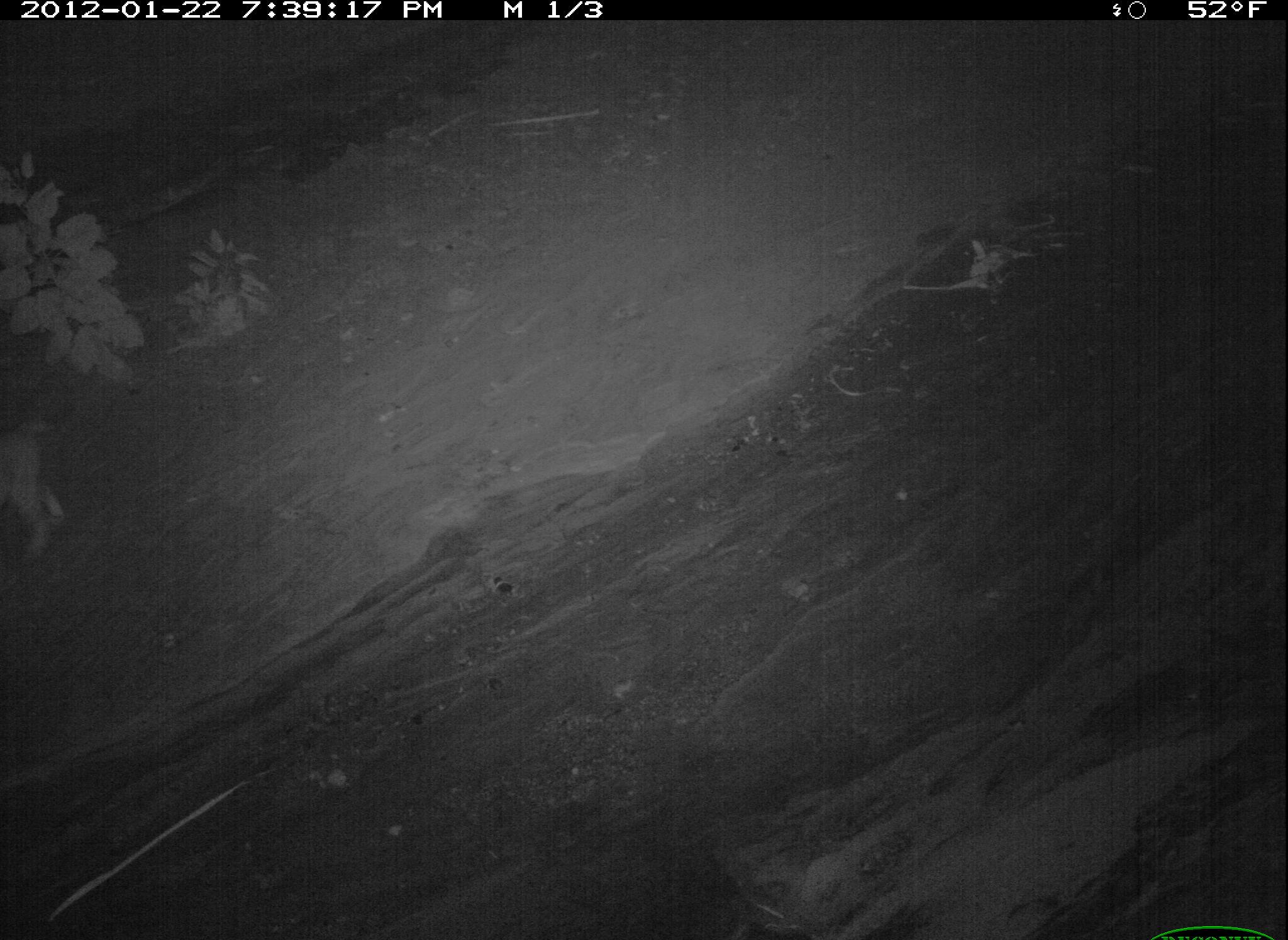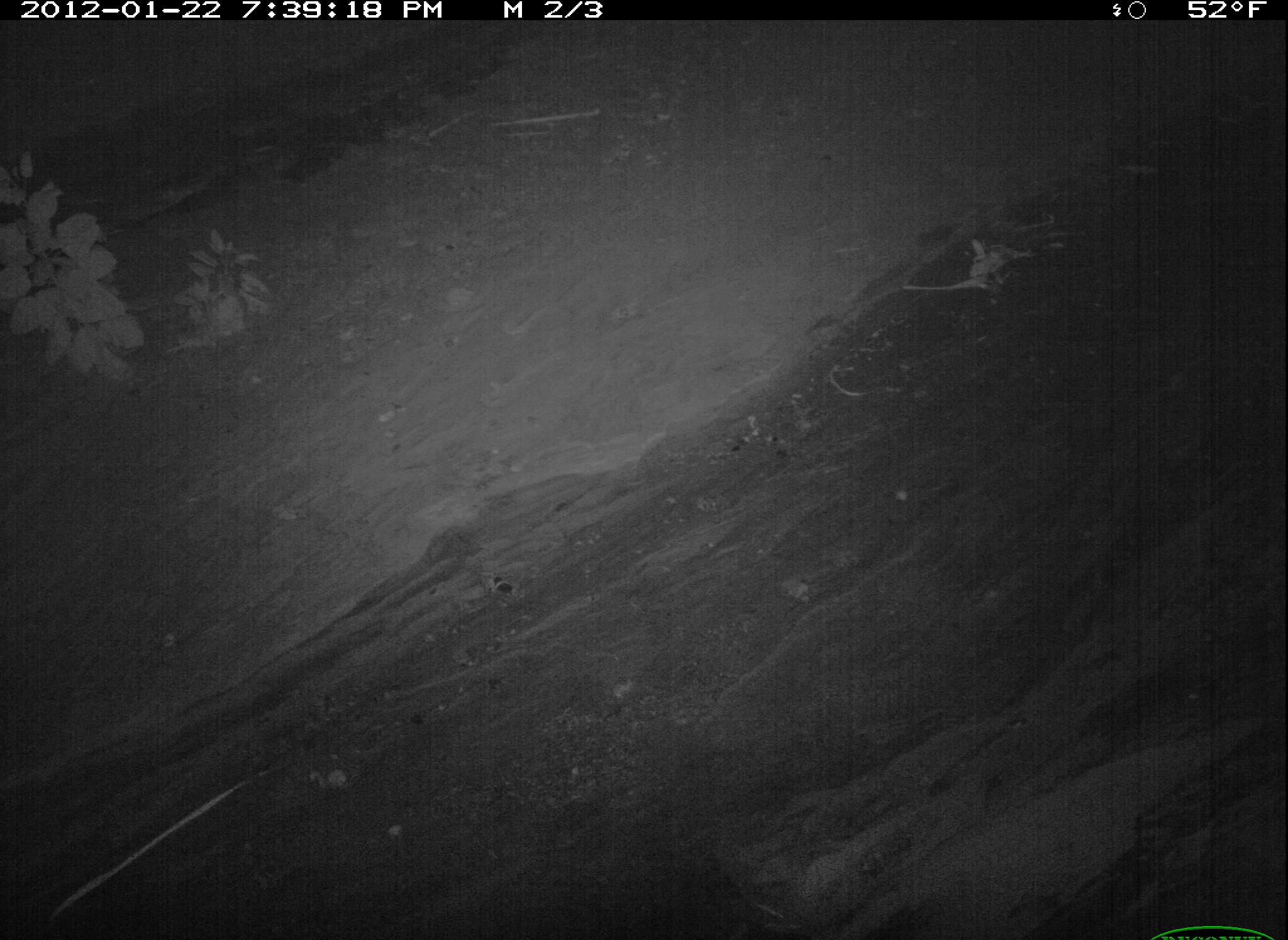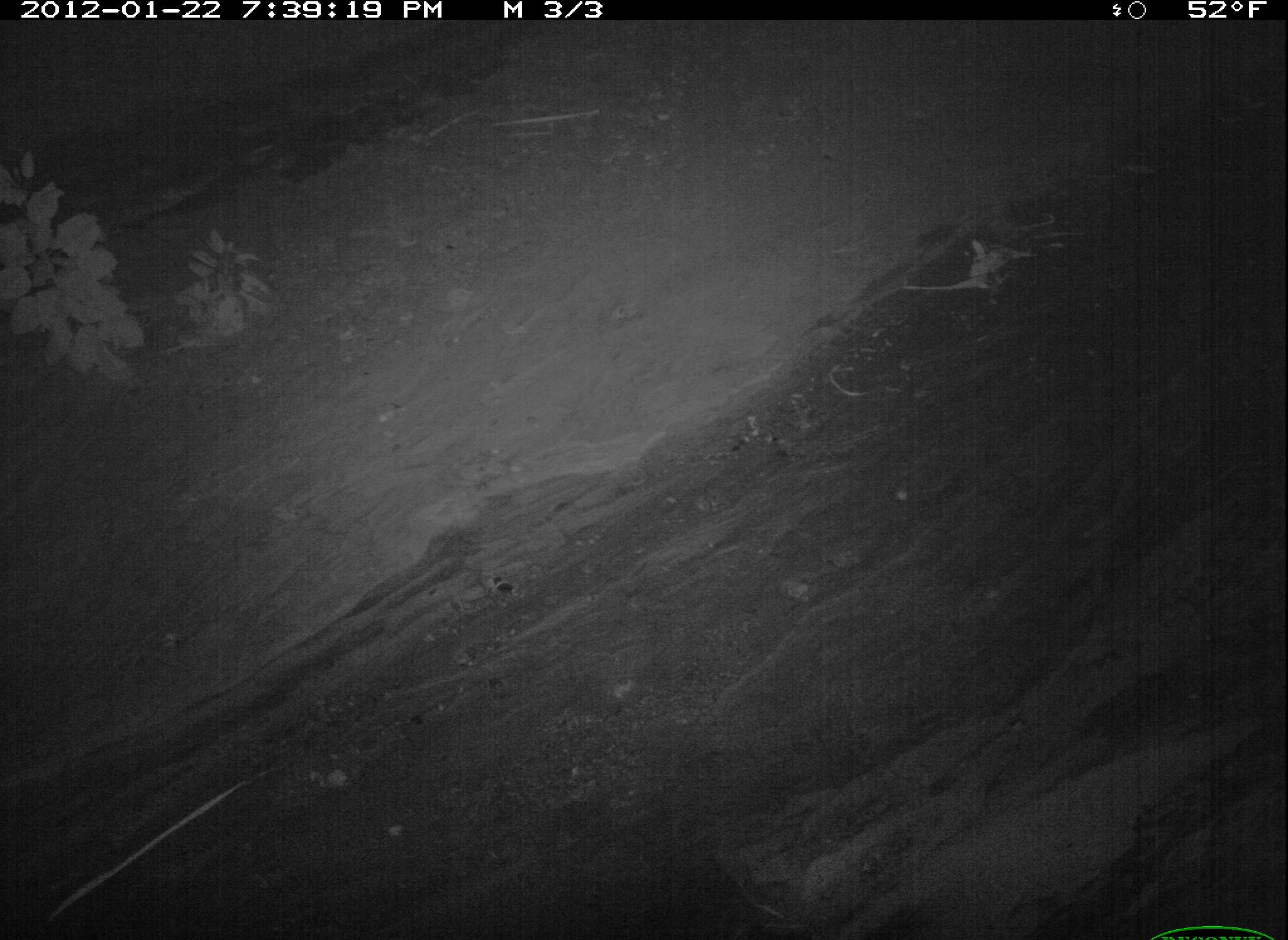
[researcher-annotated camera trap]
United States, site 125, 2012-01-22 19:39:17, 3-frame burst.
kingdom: Animalia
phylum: Chordata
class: Mammalia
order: Carnivora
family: Felidae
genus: Lynx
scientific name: Lynx rufus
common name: bobcat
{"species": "bobcat (Lynx rufus)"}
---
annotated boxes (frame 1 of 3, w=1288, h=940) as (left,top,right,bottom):
bobcat: (5,414,72,570)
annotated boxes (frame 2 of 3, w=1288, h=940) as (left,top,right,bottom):
bobcat: (1,0,1288,940)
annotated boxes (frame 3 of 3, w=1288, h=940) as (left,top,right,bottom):
bobcat: (1,5,1286,940)